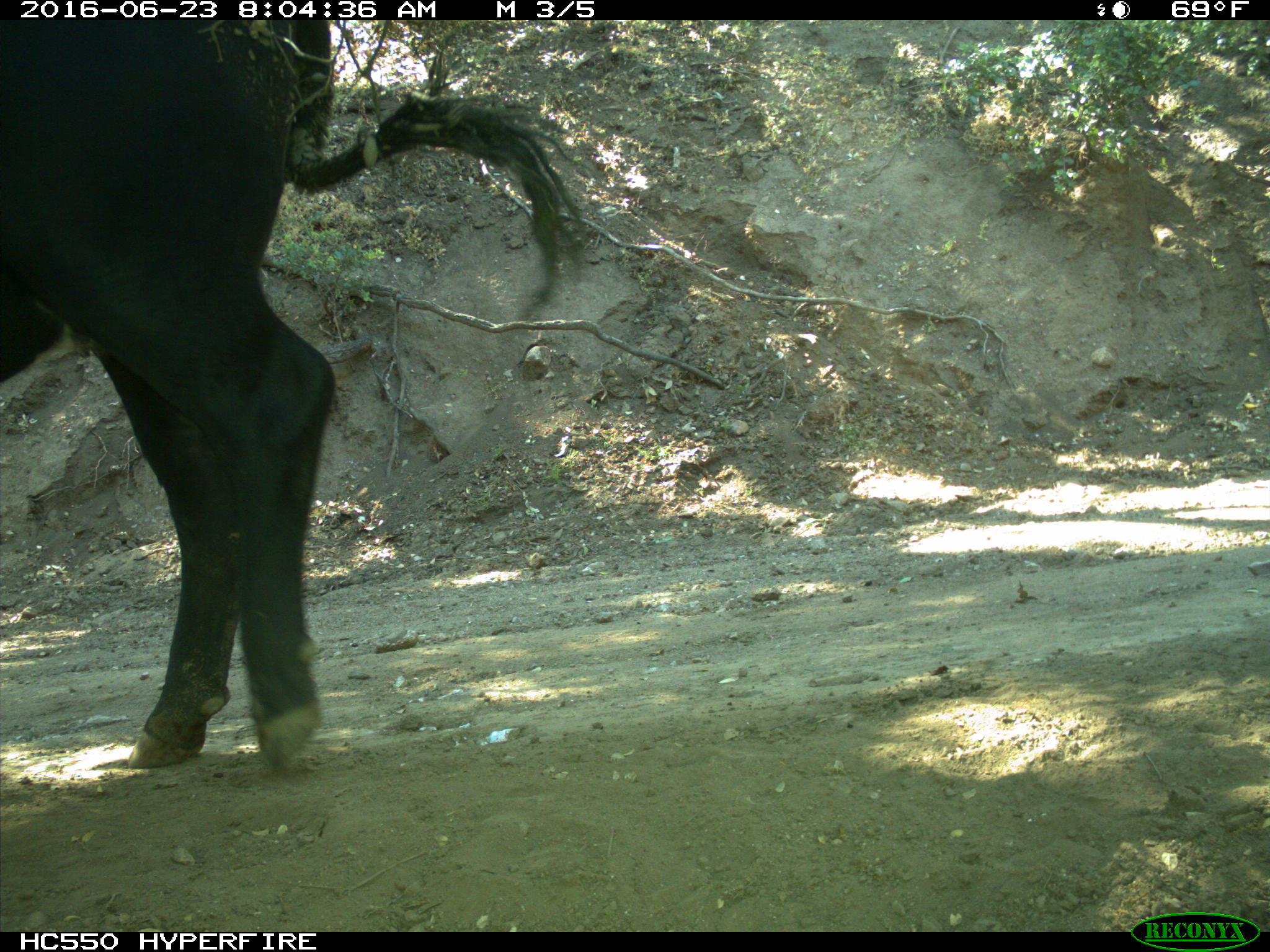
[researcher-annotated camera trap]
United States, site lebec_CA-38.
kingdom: Animalia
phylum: Chordata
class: Mammalia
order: Artiodactyla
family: Bovidae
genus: Bos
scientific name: Bos taurus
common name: domestic cow